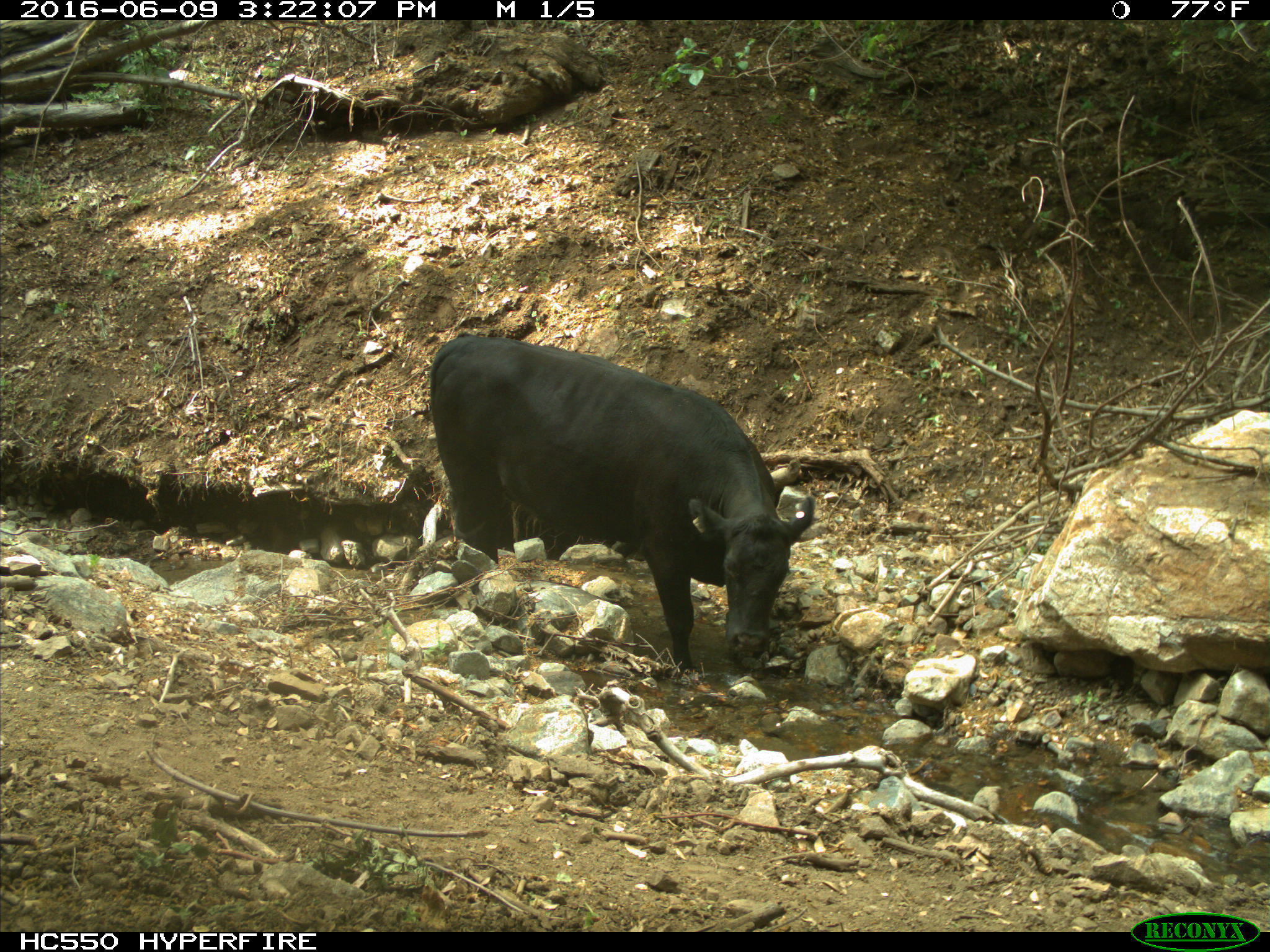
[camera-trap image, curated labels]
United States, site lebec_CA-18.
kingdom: Animalia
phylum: Chordata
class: Mammalia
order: Artiodactyla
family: Bovidae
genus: Bos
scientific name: Bos taurus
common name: domestic cow